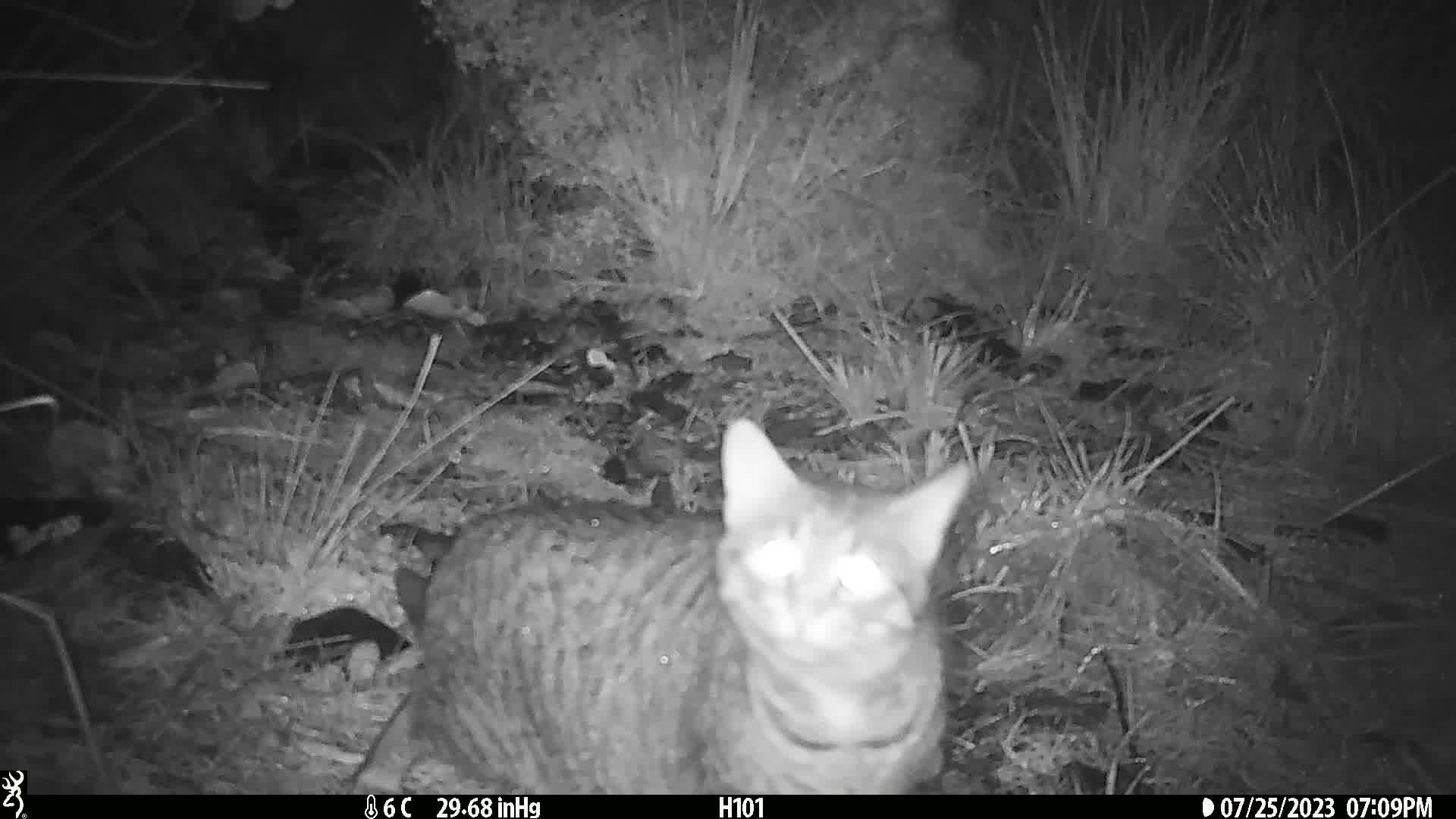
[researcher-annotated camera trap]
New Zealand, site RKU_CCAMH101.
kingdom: Animalia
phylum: Chordata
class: Mammalia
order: Carnivora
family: Felidae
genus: Felis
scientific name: Felis catus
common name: domestic cat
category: cat